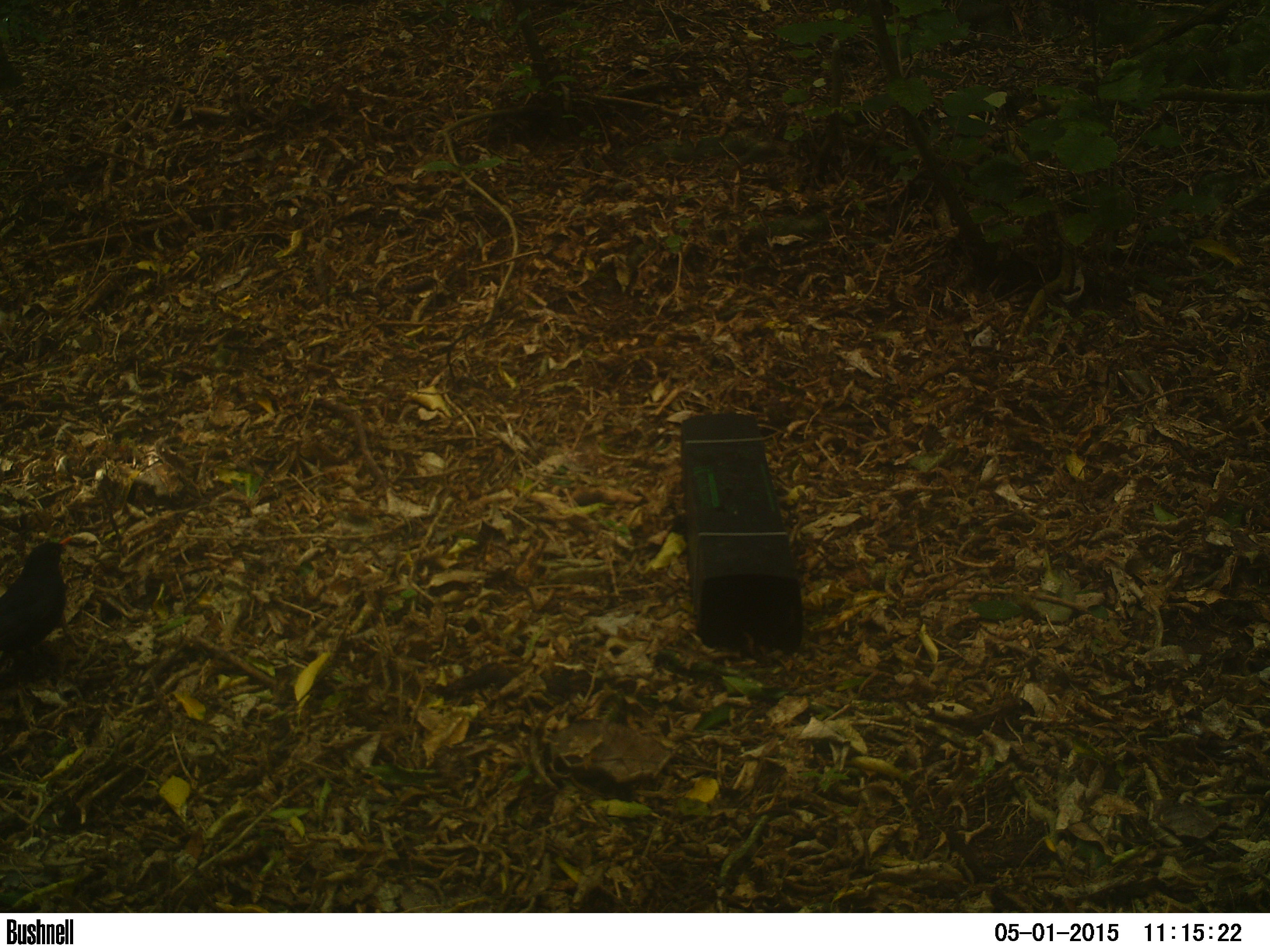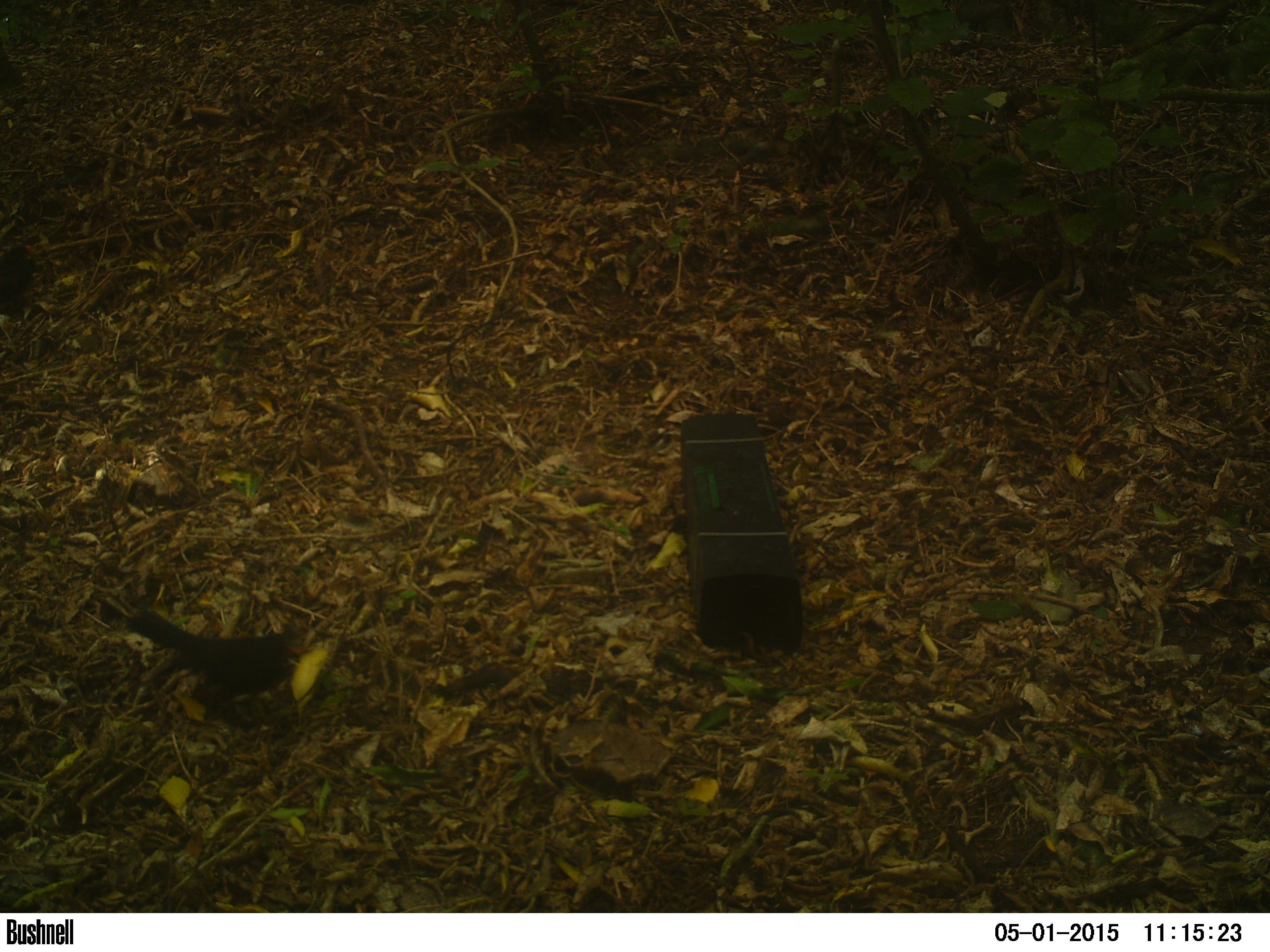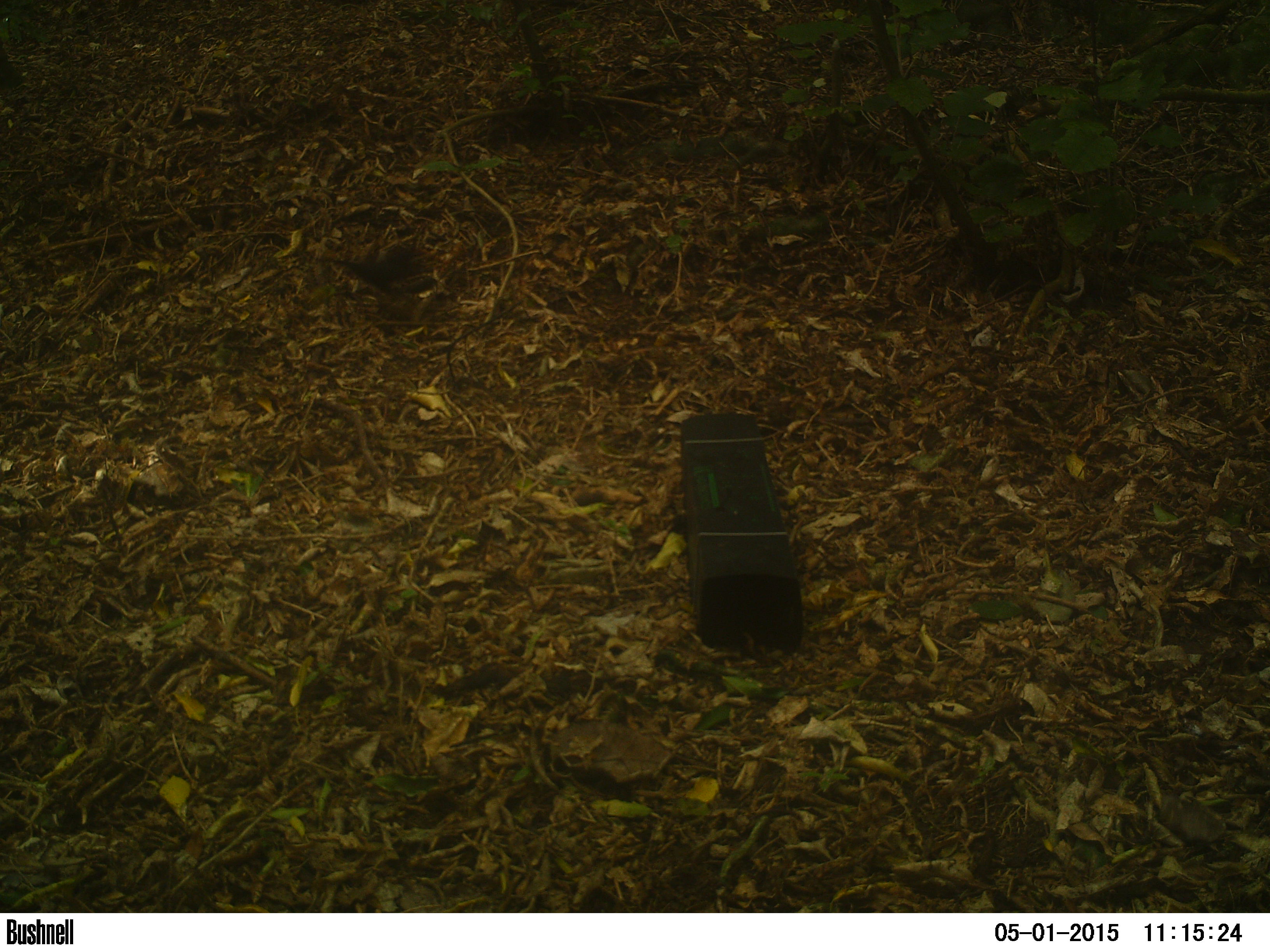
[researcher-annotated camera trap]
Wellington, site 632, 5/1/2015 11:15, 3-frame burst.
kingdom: Animalia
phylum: Chordata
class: Aves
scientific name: Aves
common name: bird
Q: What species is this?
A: Bird (Aves).